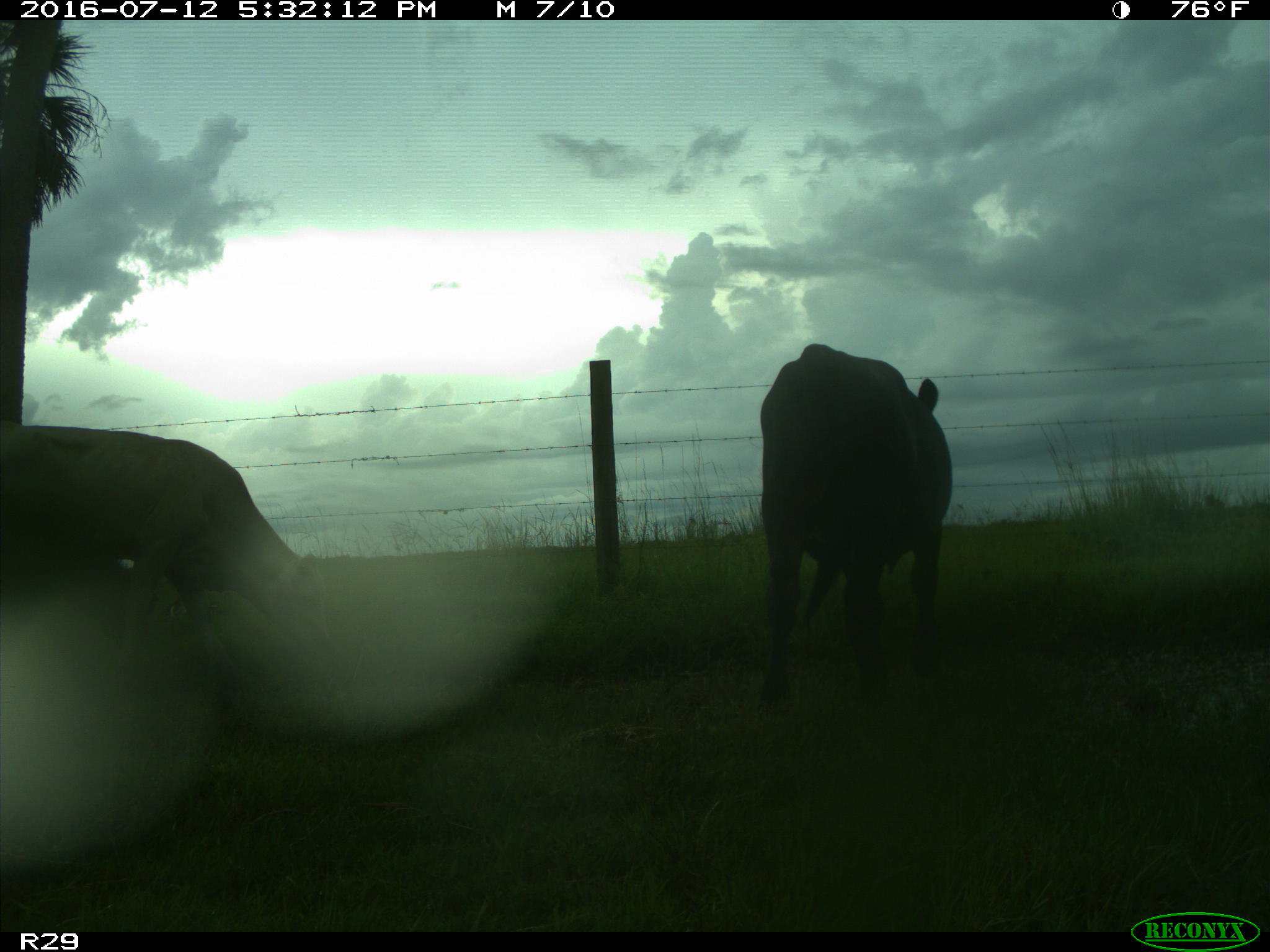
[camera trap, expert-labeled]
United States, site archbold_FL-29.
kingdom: Animalia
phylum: Chordata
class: Mammalia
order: Artiodactyla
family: Bovidae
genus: Bos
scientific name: Bos taurus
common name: domestic cow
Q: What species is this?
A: Bos taurus (domestic cow).